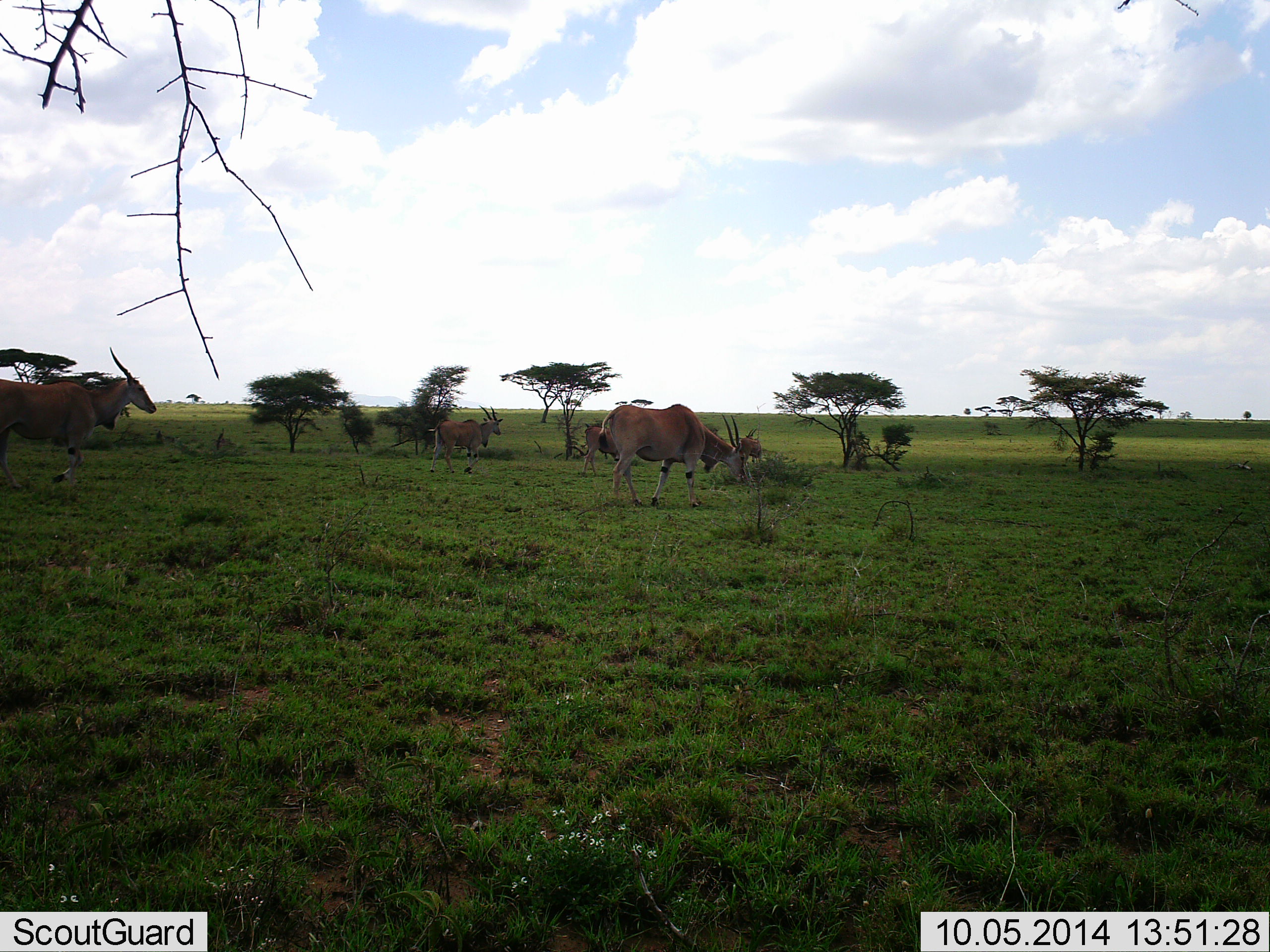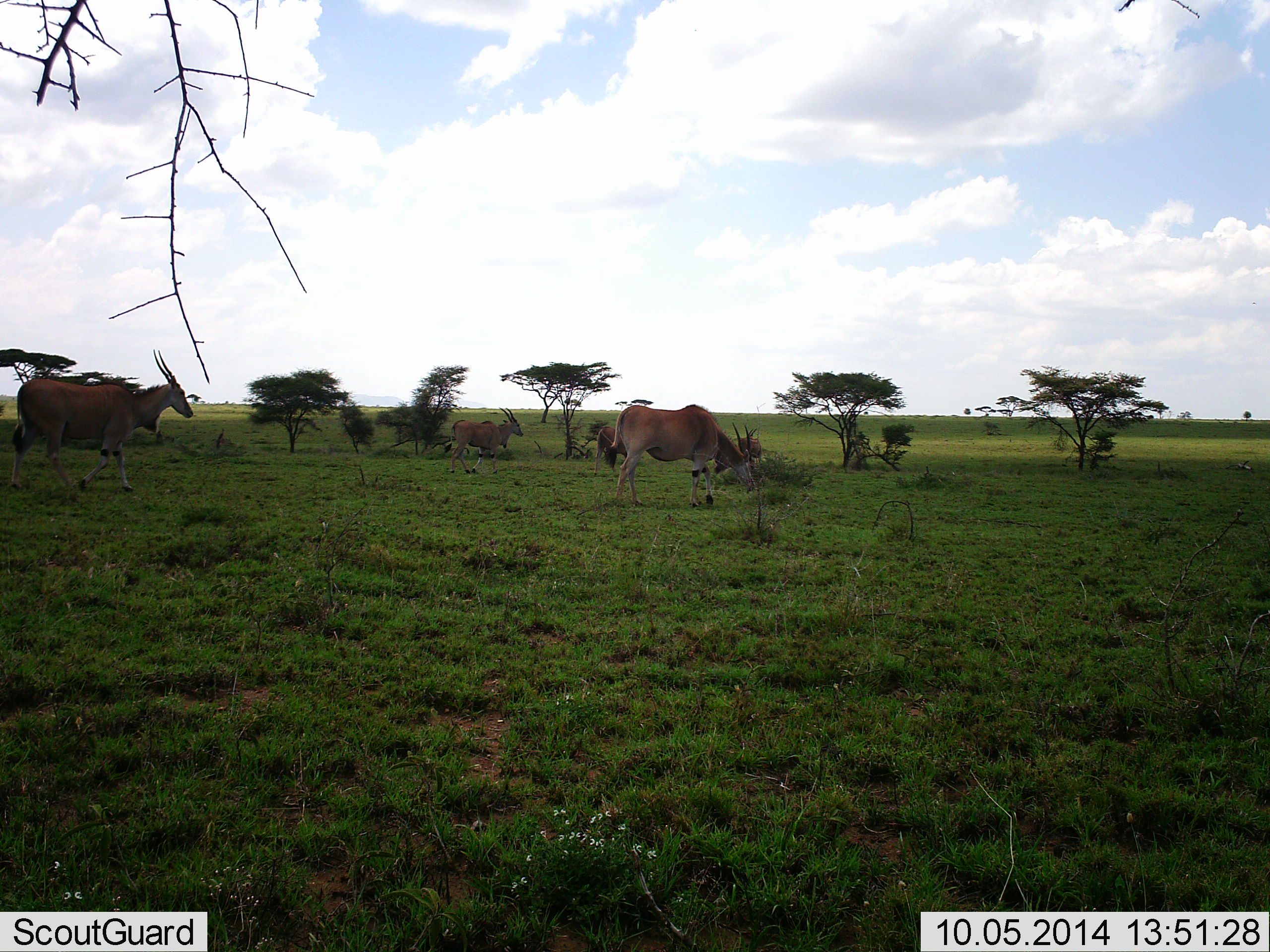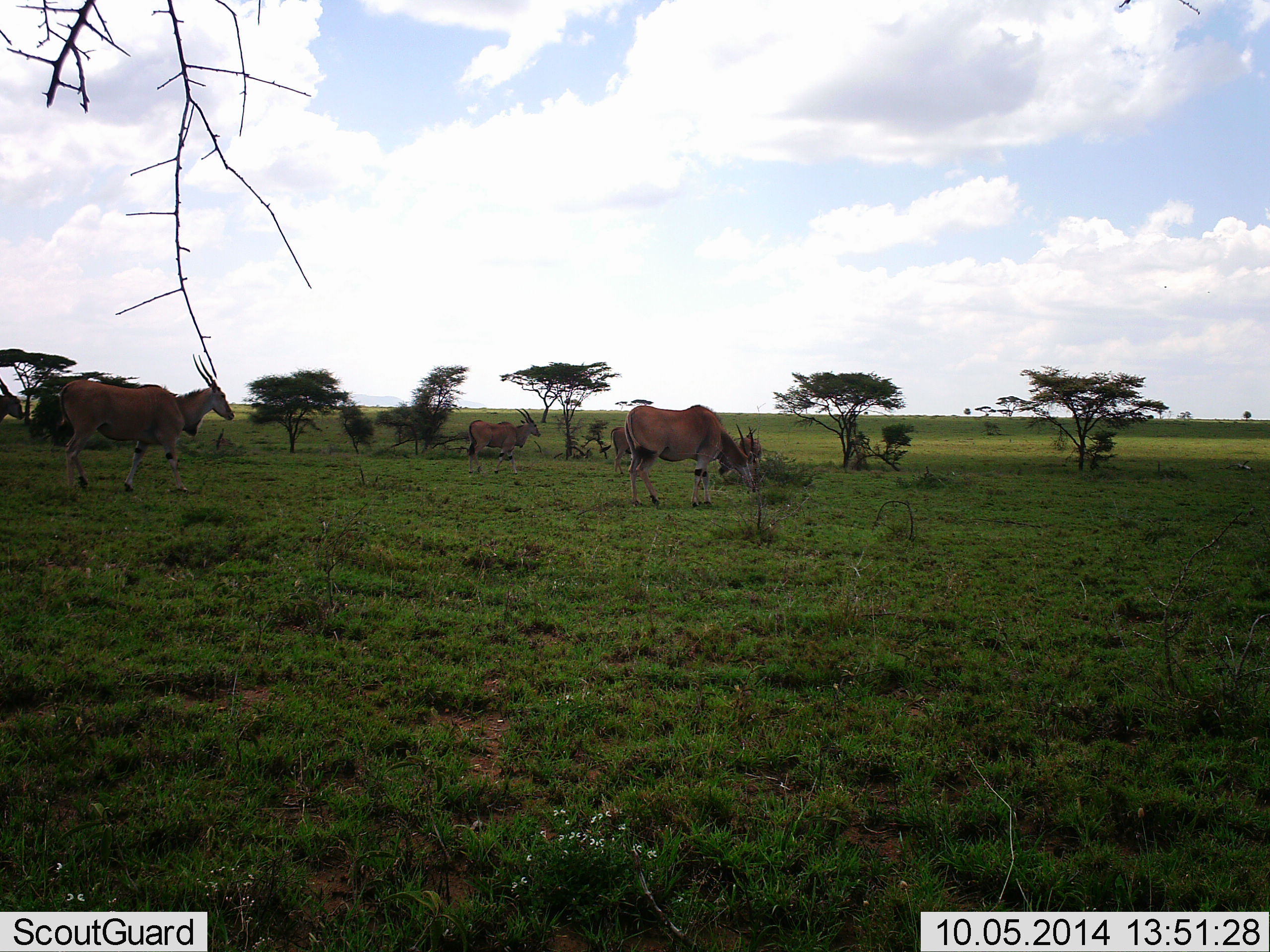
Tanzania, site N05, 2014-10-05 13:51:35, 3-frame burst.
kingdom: Animalia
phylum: Chordata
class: Mammalia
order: Artiodactyla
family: Bovidae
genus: Tragelaphus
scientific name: Tragelaphus oryx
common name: eland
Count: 5.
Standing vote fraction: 10%.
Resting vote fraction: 10%.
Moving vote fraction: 100%.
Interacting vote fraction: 0%.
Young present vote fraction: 0%.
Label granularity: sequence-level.